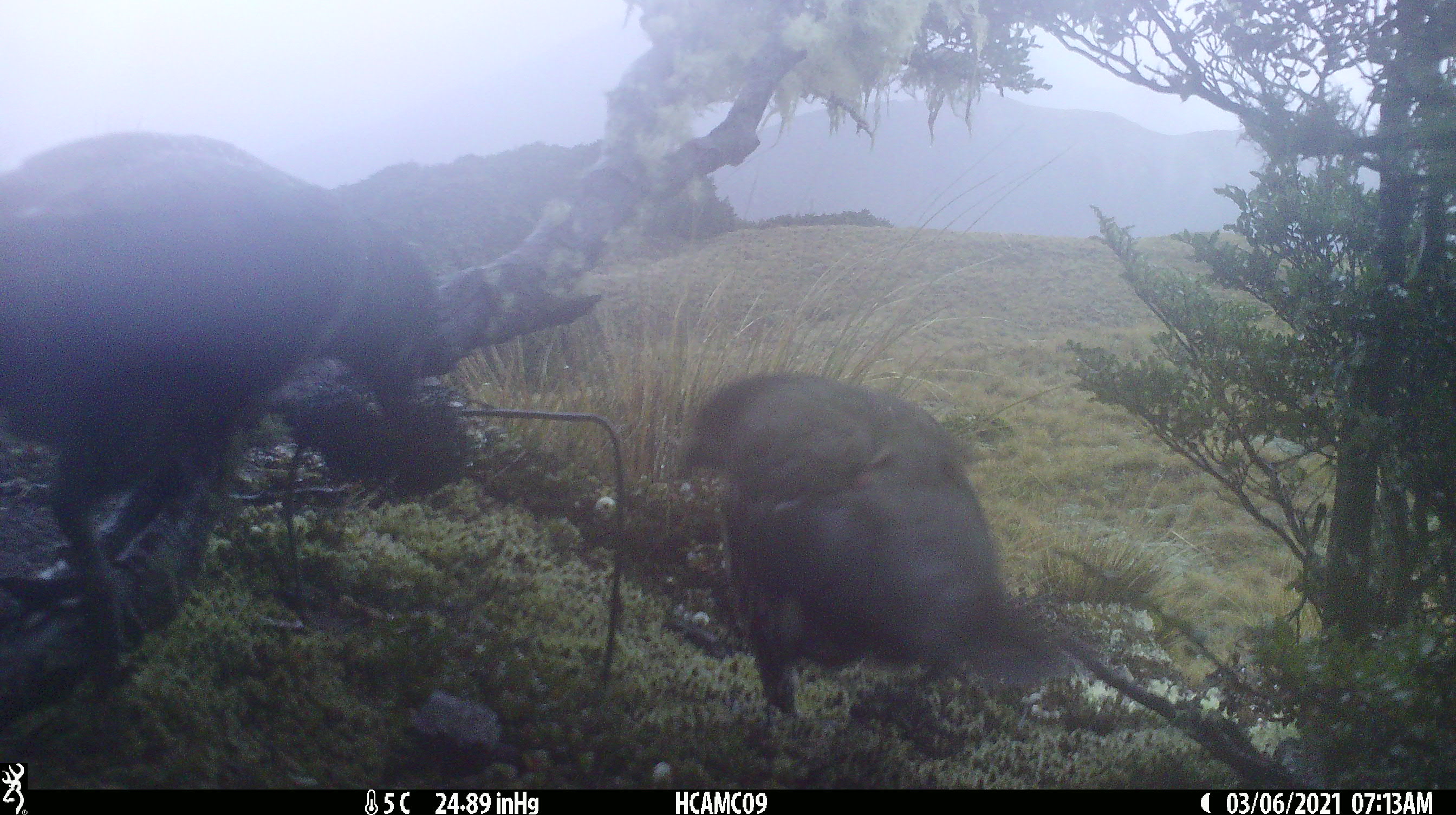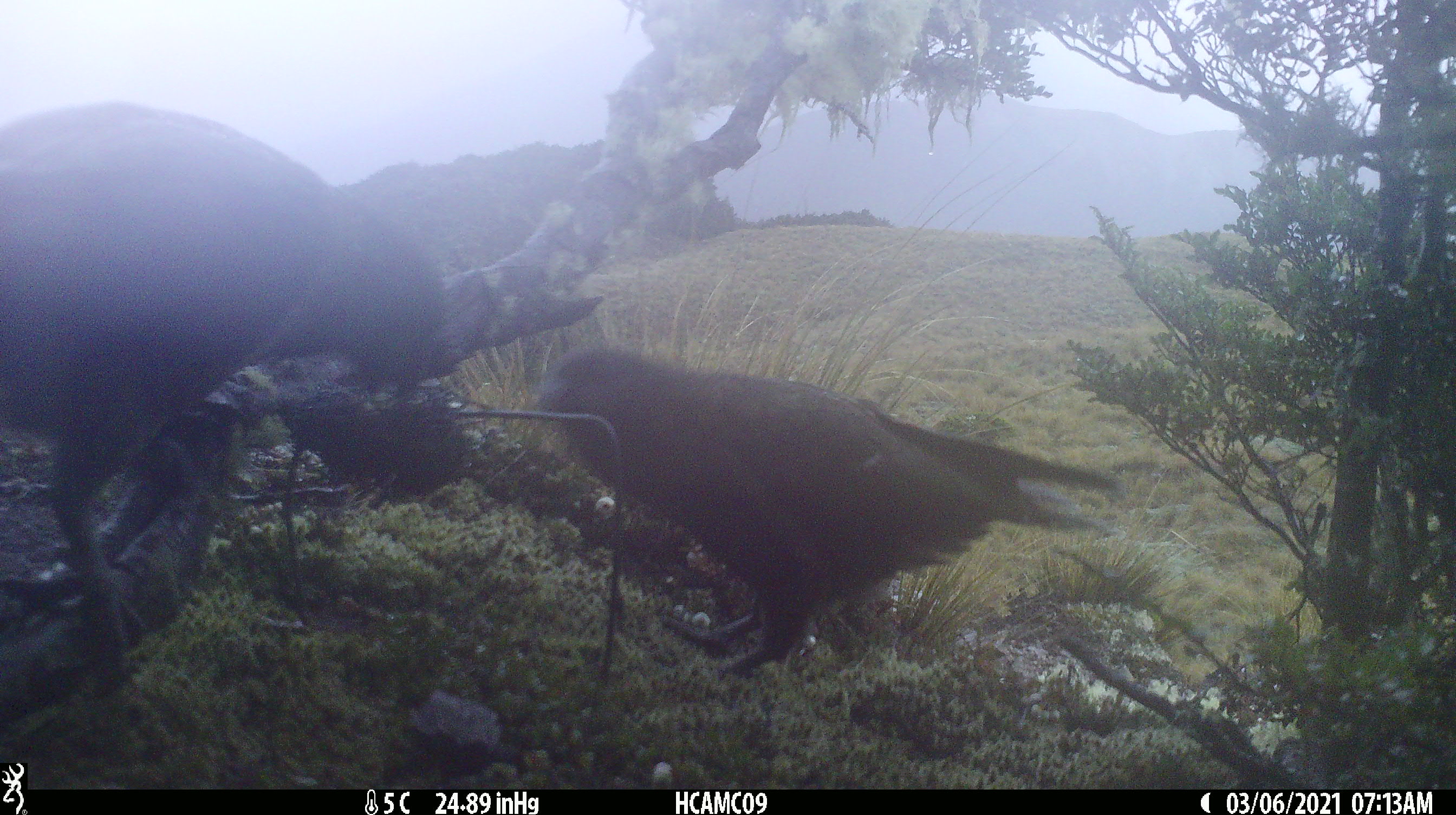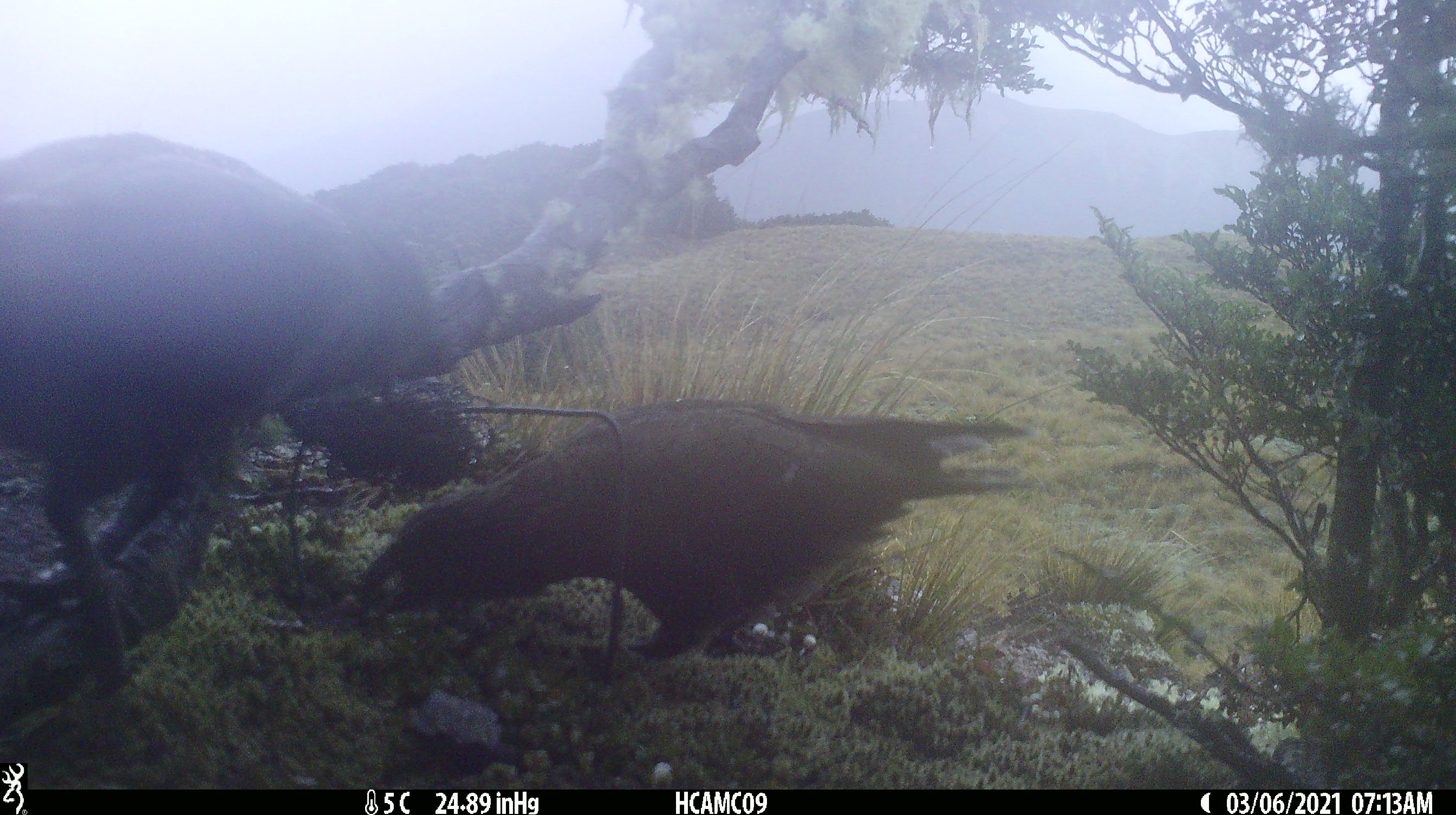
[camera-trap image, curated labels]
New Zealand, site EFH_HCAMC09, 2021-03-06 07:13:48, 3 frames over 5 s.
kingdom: Animalia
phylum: Chordata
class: Aves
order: Psittaciformes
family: Strigopidae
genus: Nestor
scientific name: Nestor notabilis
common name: kea